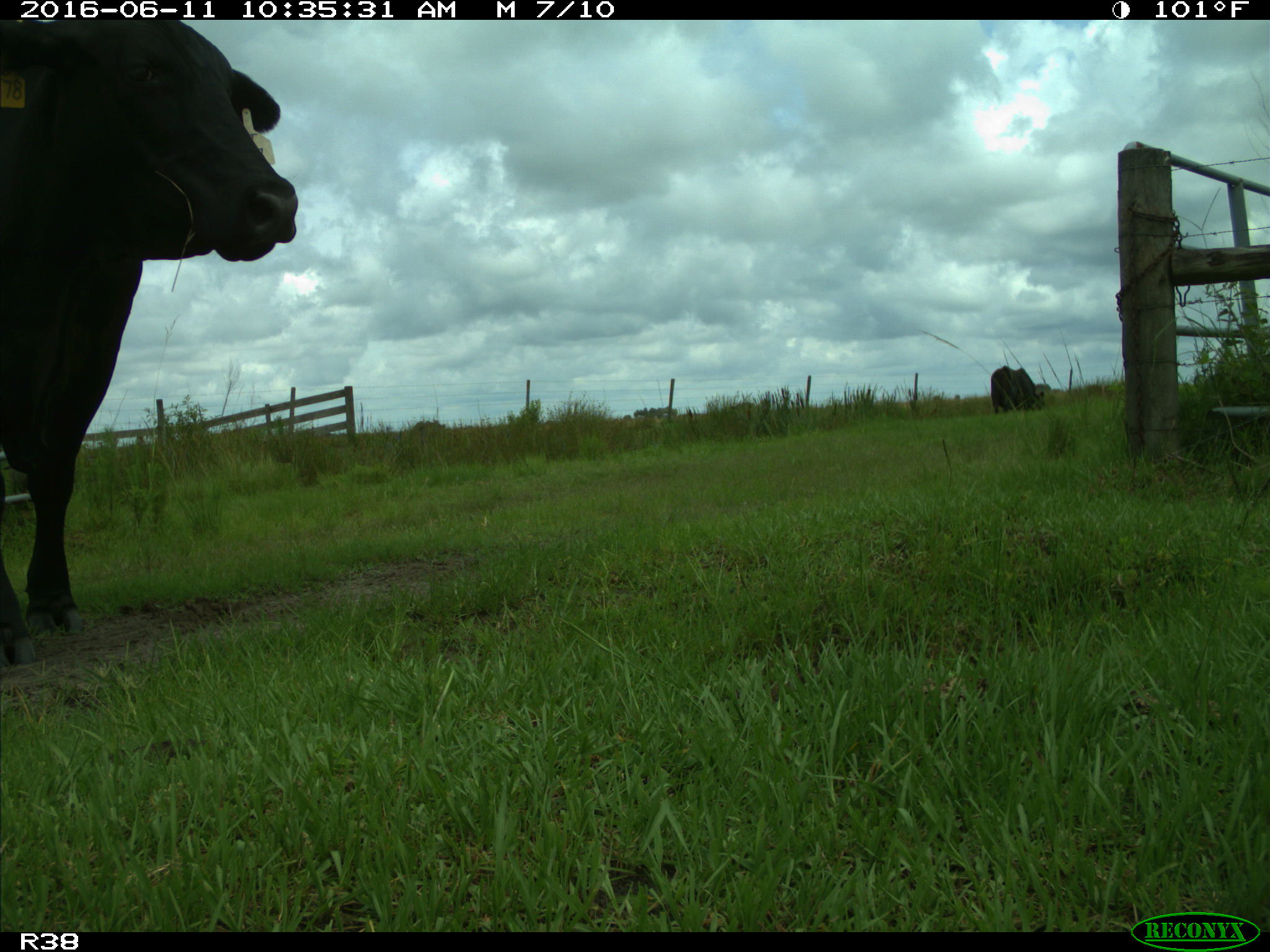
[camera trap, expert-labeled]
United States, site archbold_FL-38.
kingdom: Animalia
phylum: Chordata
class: Mammalia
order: Artiodactyla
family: Bovidae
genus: Bos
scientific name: Bos taurus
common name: domestic cow